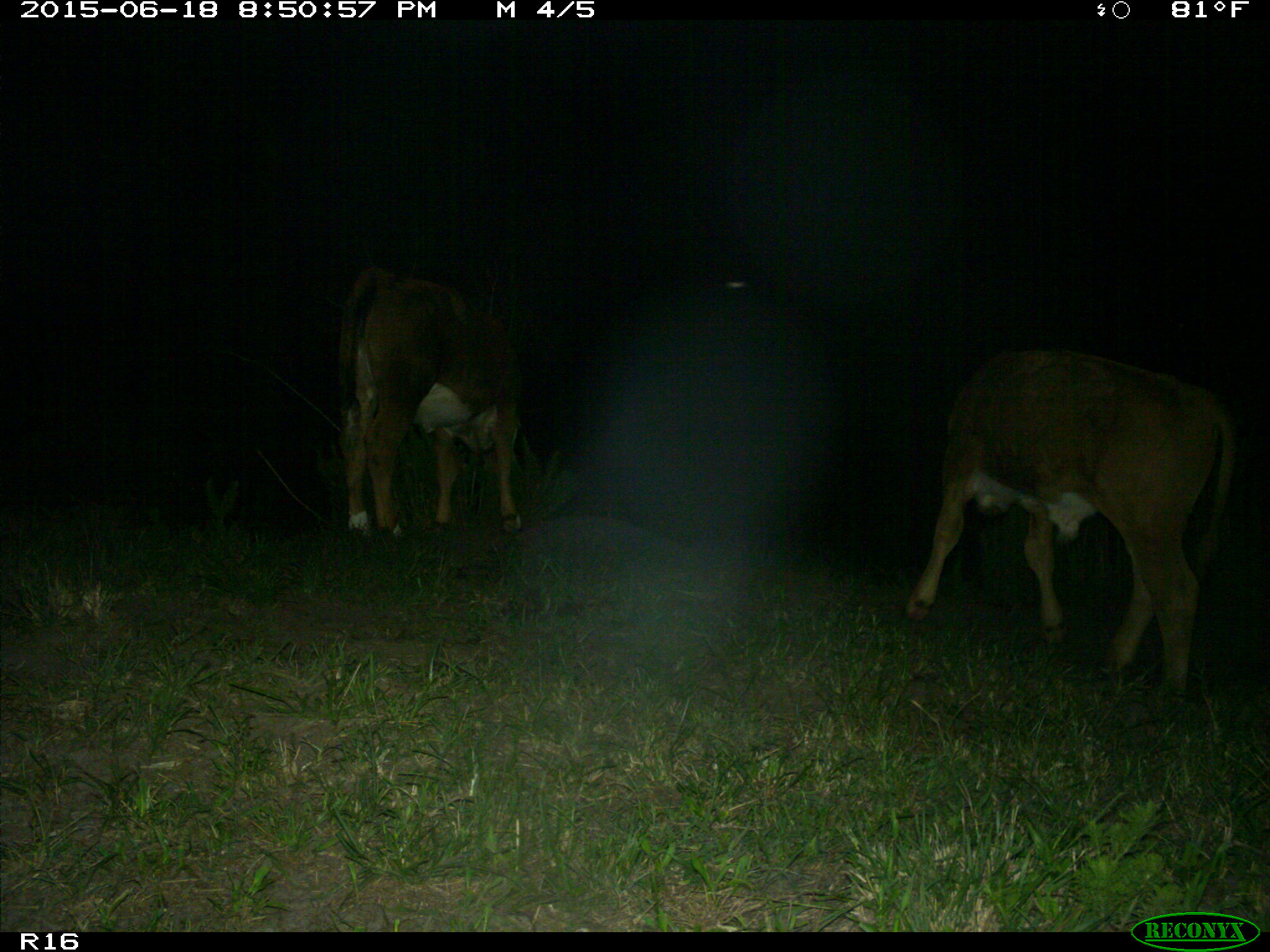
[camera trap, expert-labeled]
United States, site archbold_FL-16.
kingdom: Animalia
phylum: Chordata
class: Mammalia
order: Artiodactyla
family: Bovidae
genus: Bos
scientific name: Bos taurus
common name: domestic cow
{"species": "Bos taurus (domestic cow)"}